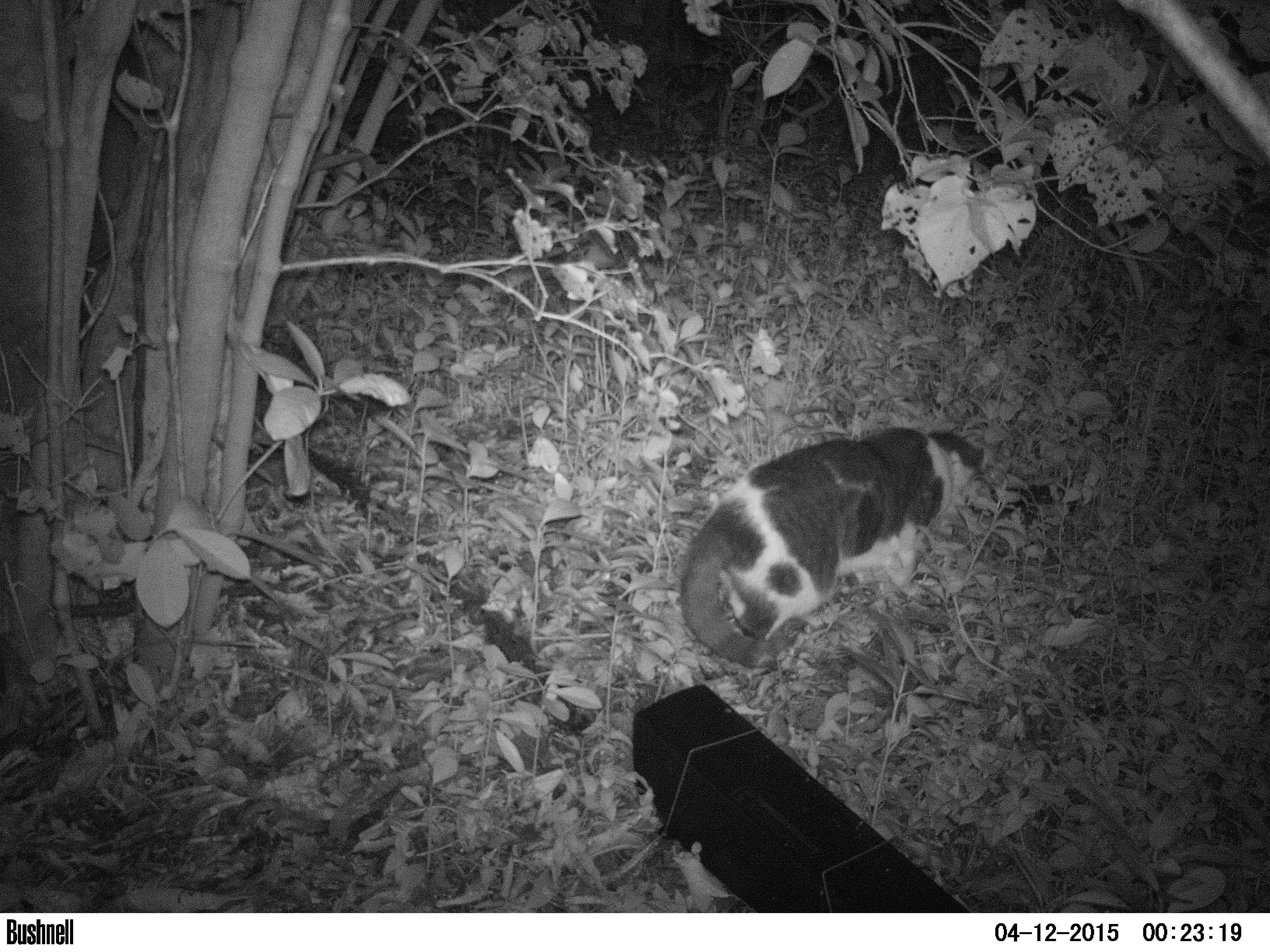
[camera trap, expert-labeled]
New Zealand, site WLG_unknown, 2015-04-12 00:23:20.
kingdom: Animalia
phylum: Chordata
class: Mammalia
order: Carnivora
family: Felidae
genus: Felis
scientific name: Felis catus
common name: domestic cat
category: cat